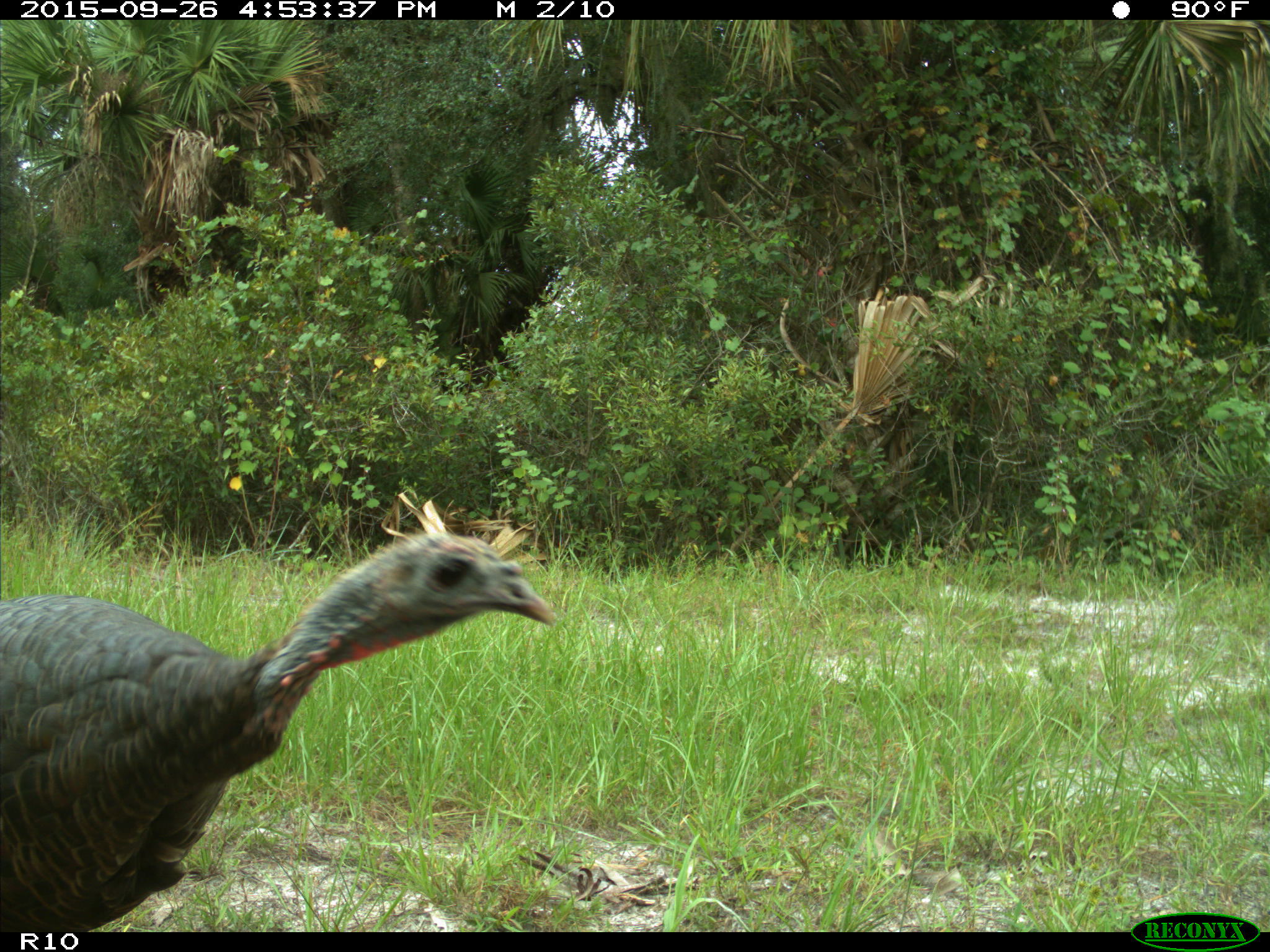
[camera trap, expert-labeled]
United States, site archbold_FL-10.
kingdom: Animalia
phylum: Chordata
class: Aves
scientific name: Aves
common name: birds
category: unidentified bird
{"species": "unidentified bird (birds) (Aves)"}